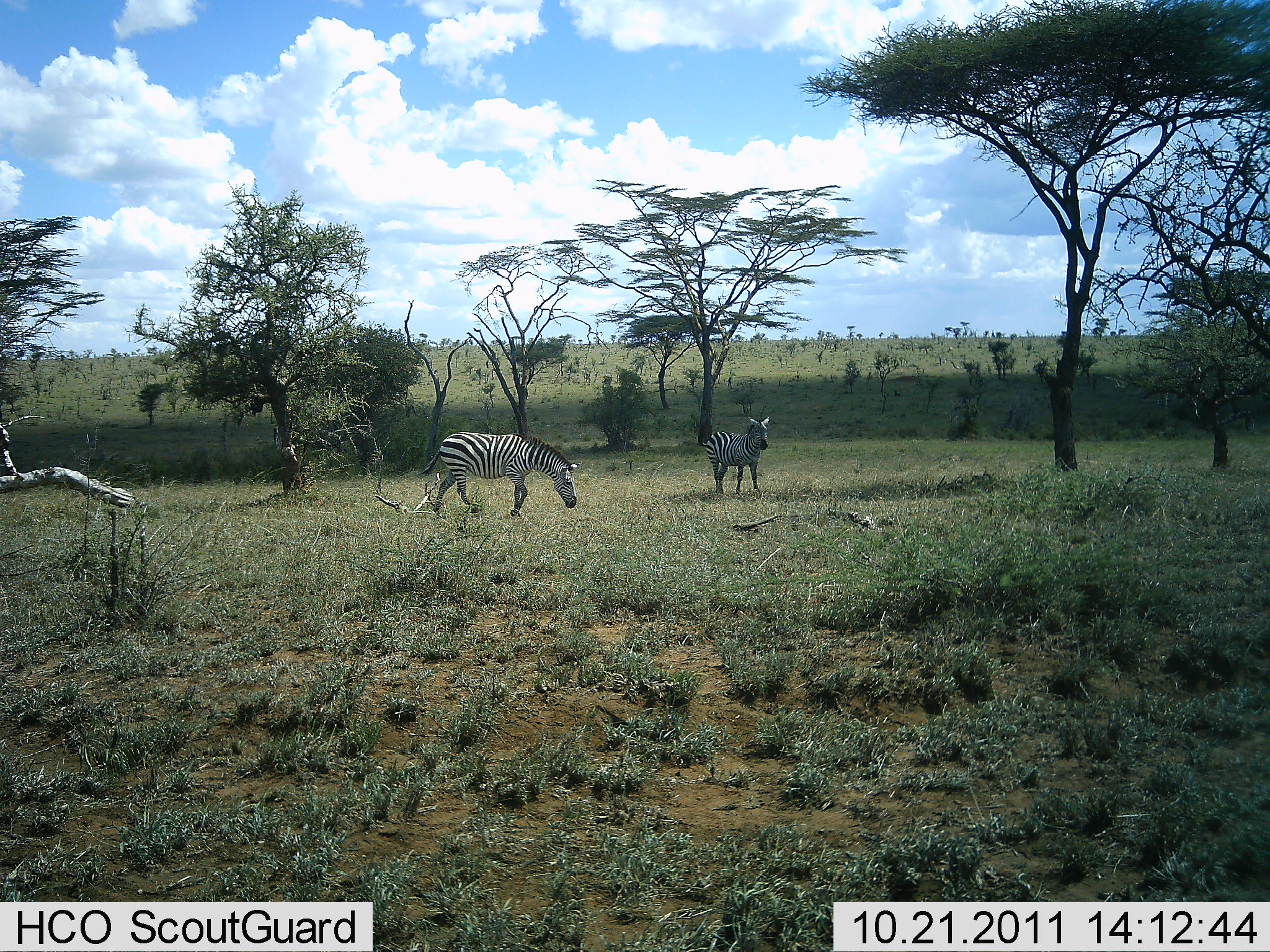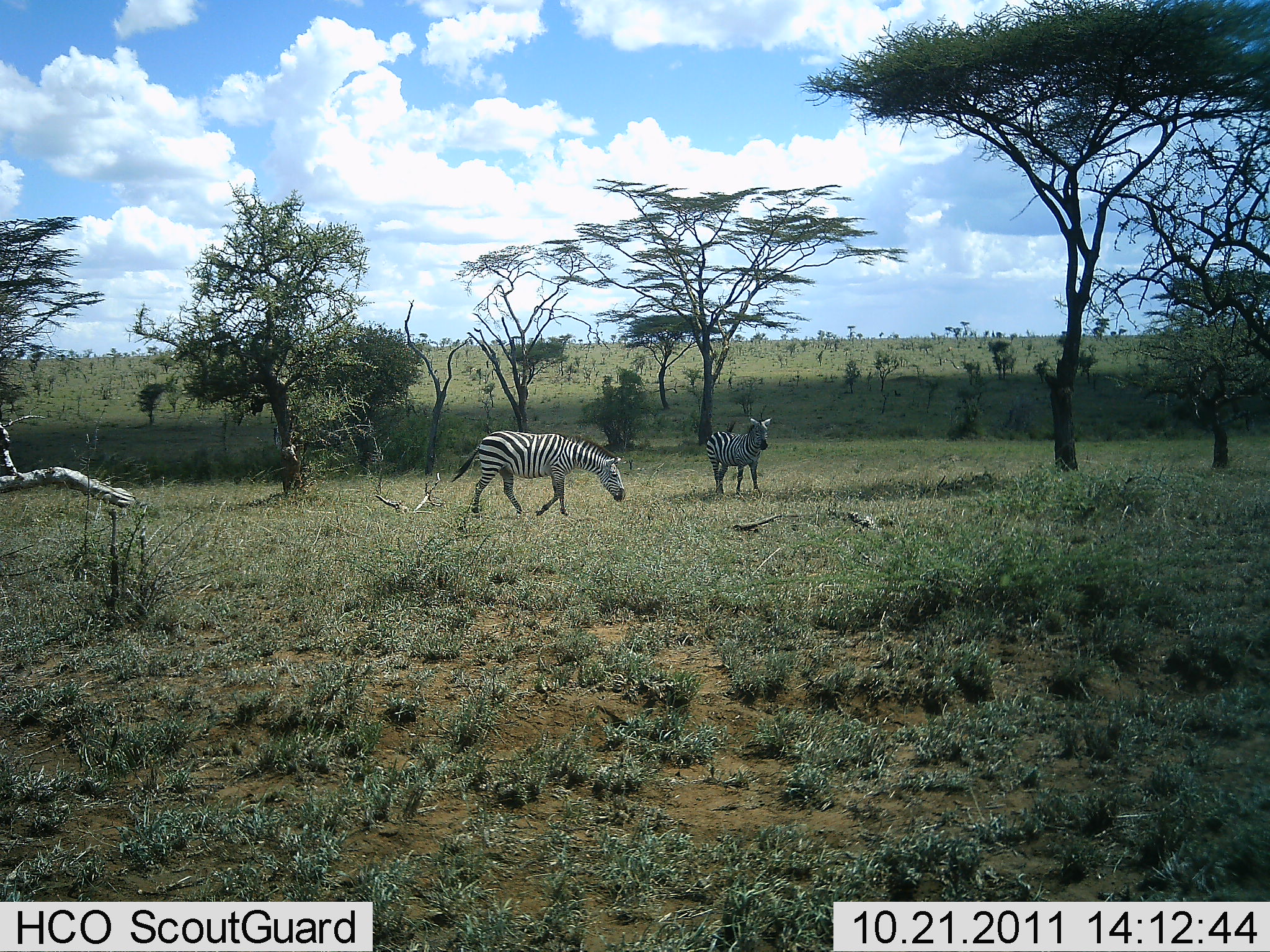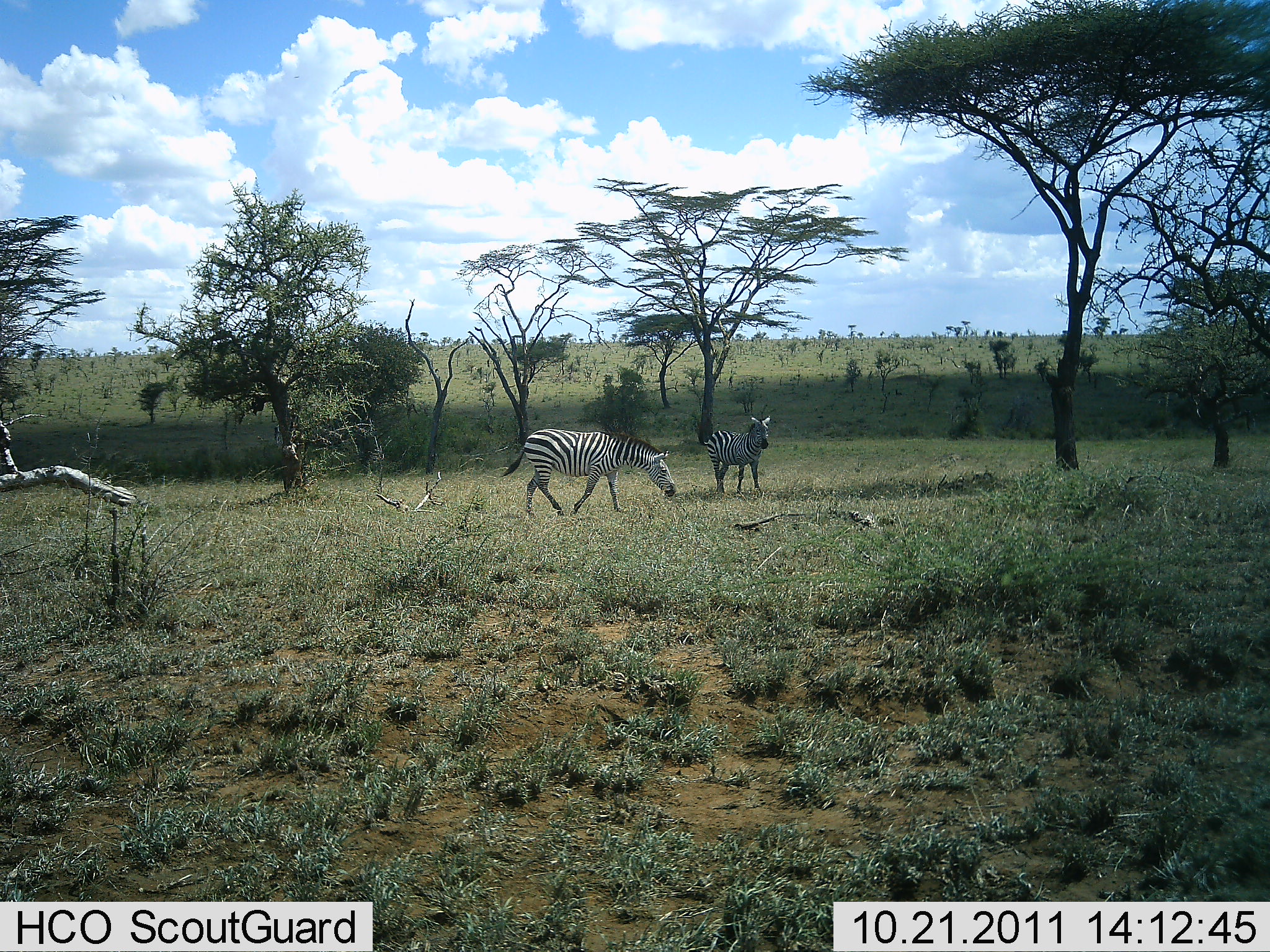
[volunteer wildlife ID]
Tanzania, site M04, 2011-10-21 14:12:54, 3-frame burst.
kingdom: Animalia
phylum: Chordata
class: Mammalia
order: Perissodactyla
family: Equidae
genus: Equus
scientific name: Equus quagga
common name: plains zebra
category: zebra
Zebra (plains zebra) (Equus quagga), count 2. Behavior (volunteer vote fractions): standing 58%, resting 0%, moving 67%, interacting 0%. Young present (vote fraction): 0%. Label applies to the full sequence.